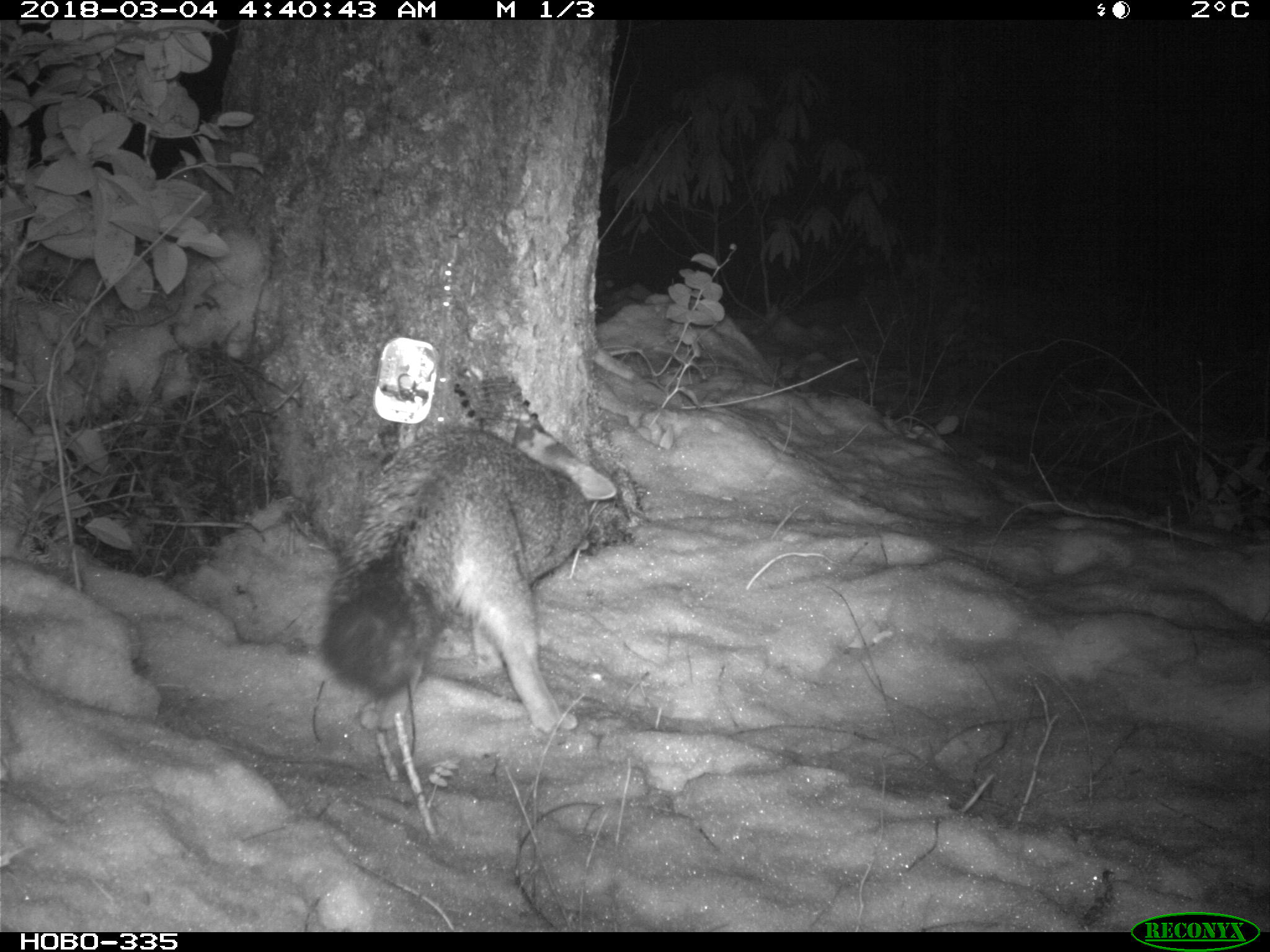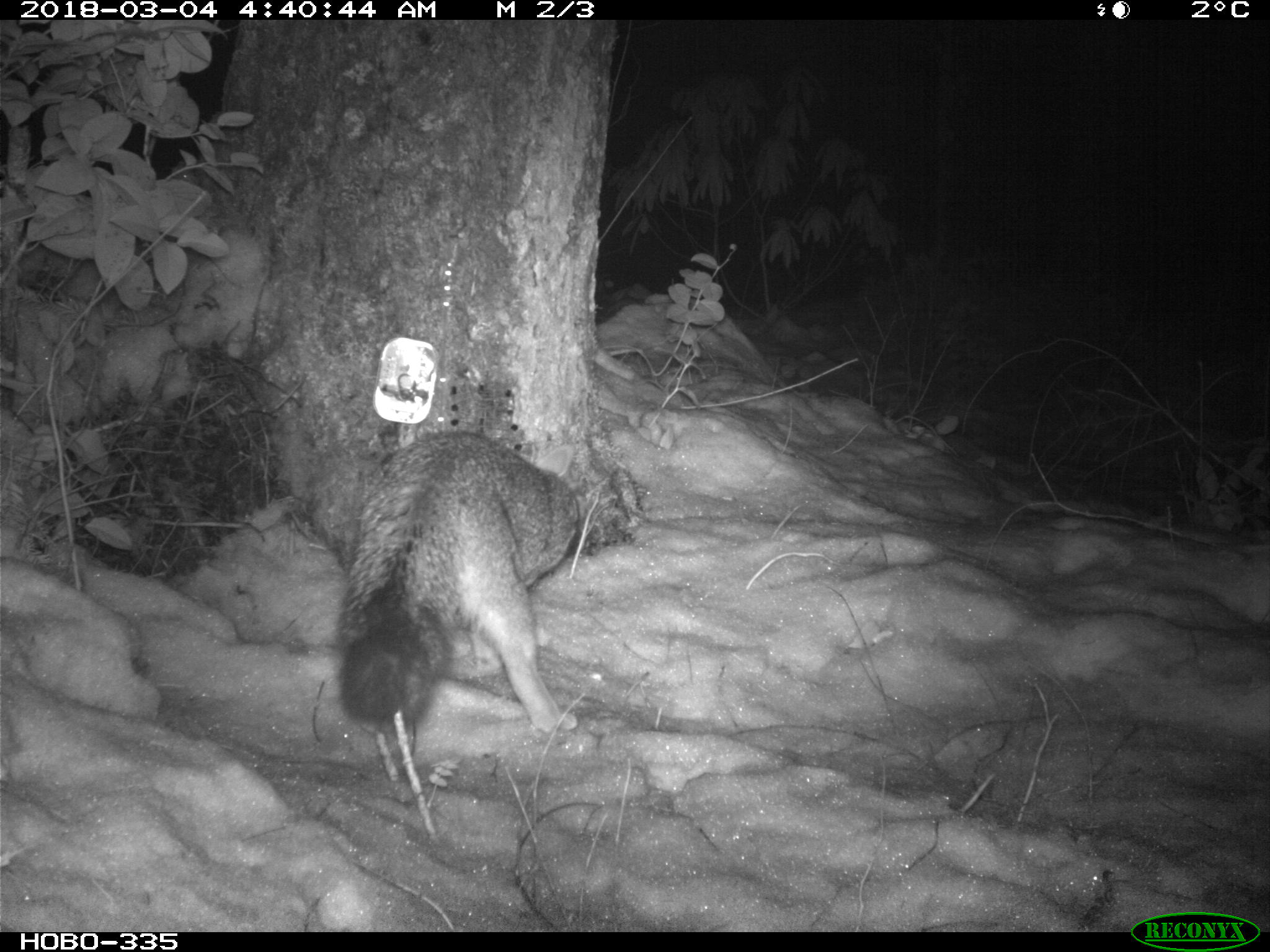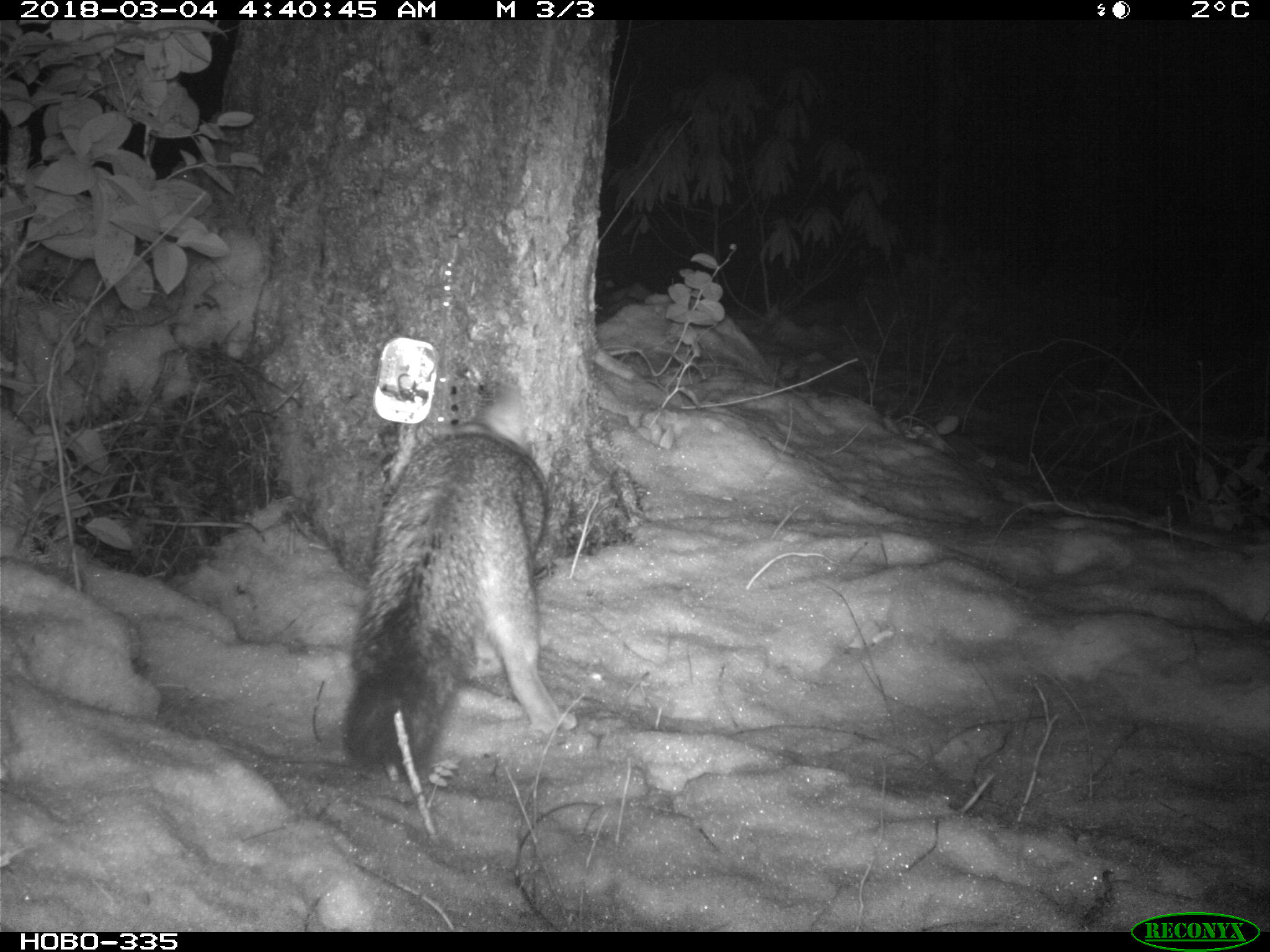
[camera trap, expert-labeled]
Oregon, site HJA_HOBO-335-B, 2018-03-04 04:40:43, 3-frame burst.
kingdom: Animalia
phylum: Chordata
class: Mammalia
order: Carnivora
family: Canidae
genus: Urocyon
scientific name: Urocyon cinereoargenteus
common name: gray fox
Gray fox (Urocyon cinereoargenteus).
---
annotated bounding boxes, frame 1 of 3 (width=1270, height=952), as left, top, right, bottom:
gray fox: 306, 380, 623, 754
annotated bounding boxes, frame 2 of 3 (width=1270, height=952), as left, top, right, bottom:
gray fox: 305, 414, 619, 766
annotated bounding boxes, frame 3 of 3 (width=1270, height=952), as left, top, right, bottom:
gray fox: 307, 405, 603, 791